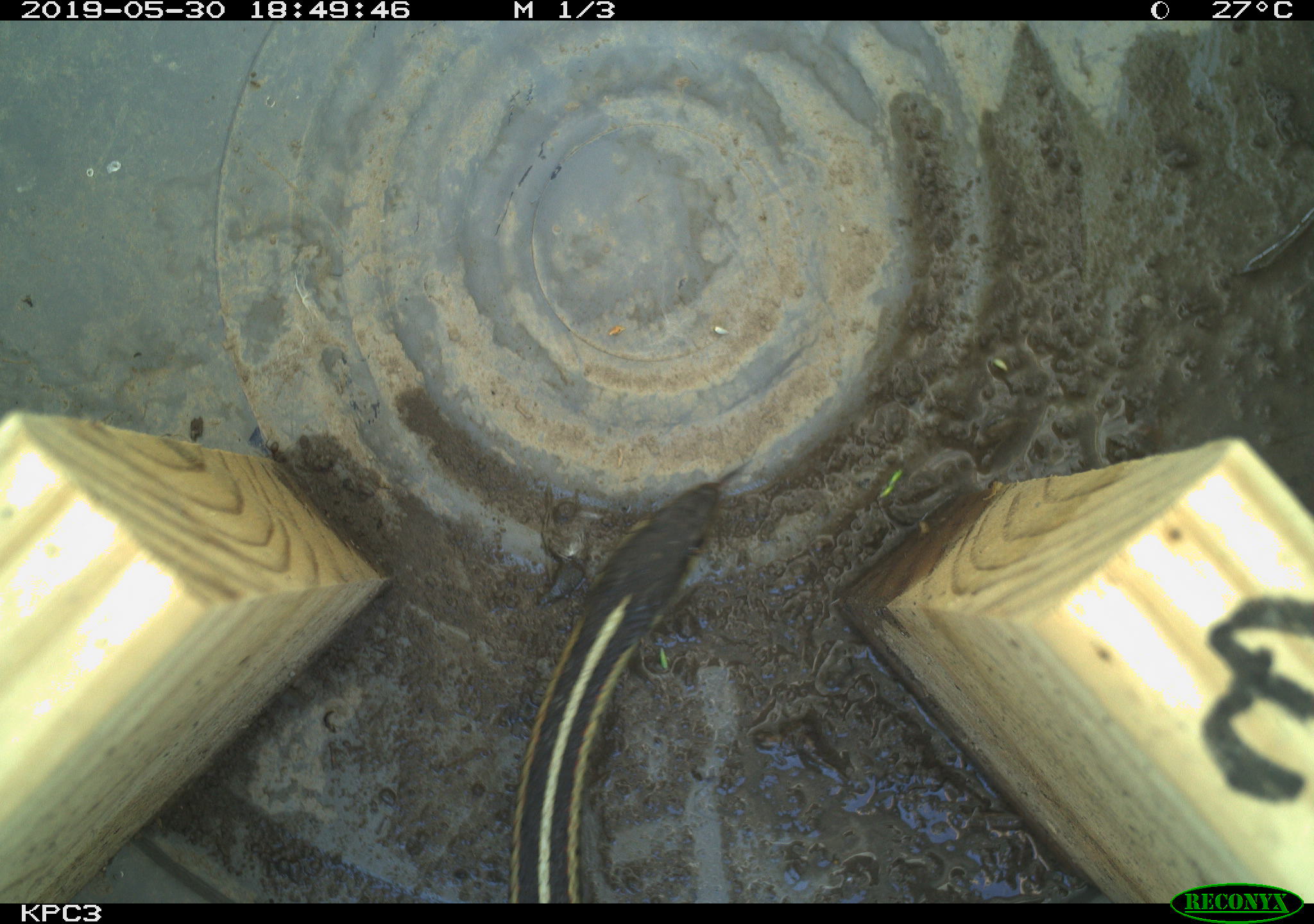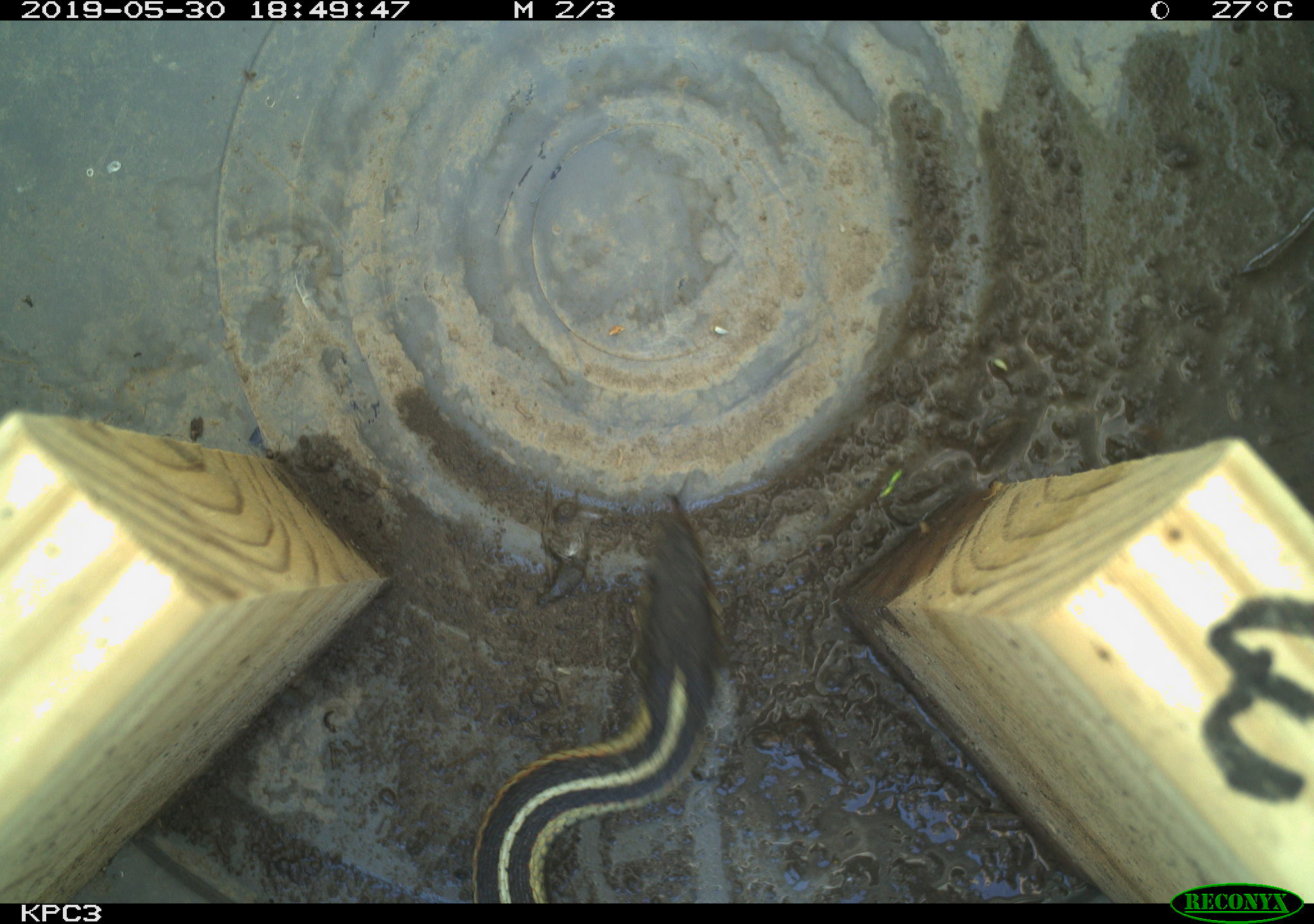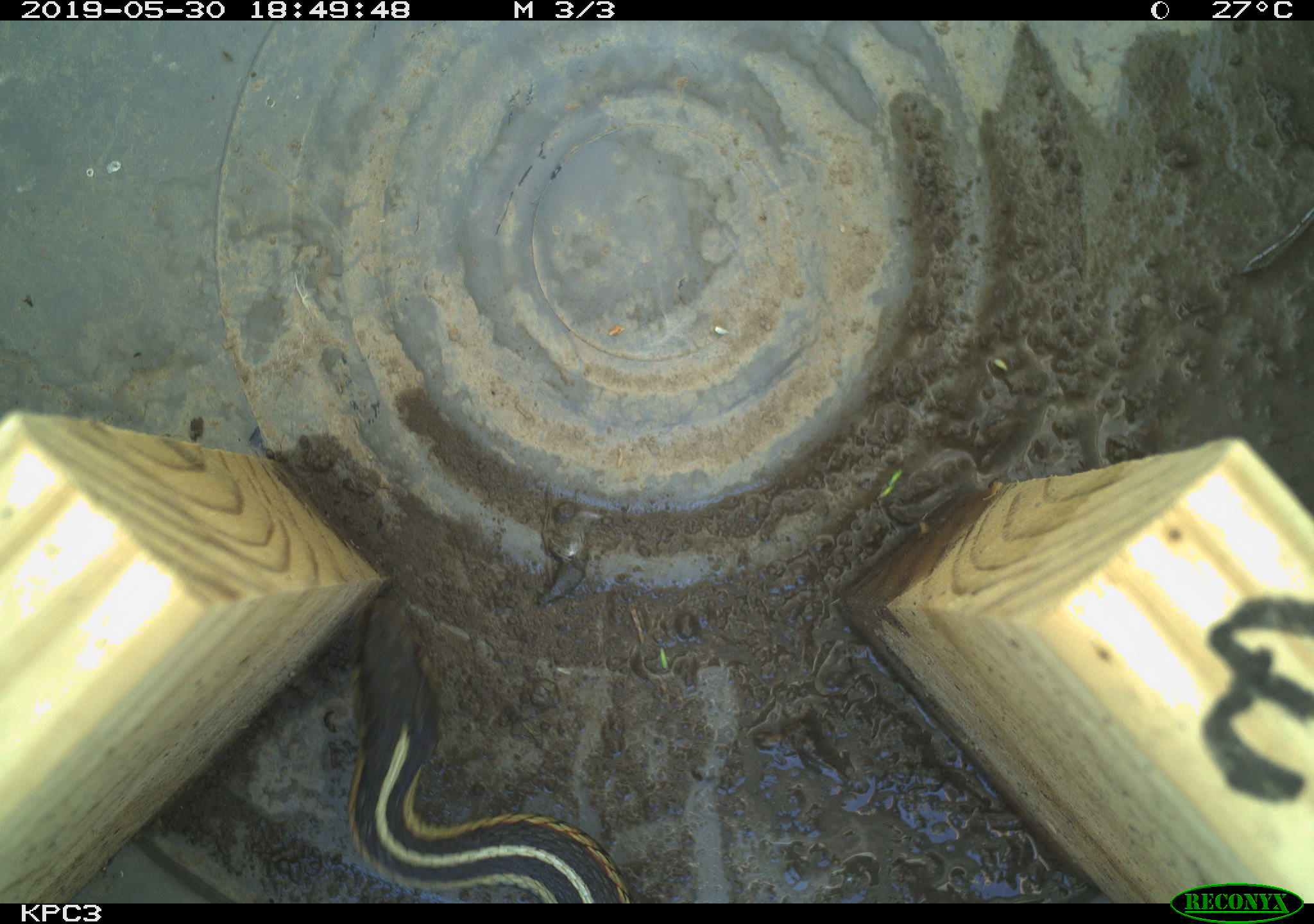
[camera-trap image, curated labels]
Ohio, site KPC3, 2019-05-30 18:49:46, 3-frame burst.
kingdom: Animalia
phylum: Chordata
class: Reptilia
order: Squamata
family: Colubridae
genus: Thamnophis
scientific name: Thamnophis sirtalis sirtalis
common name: eastern gartersnake